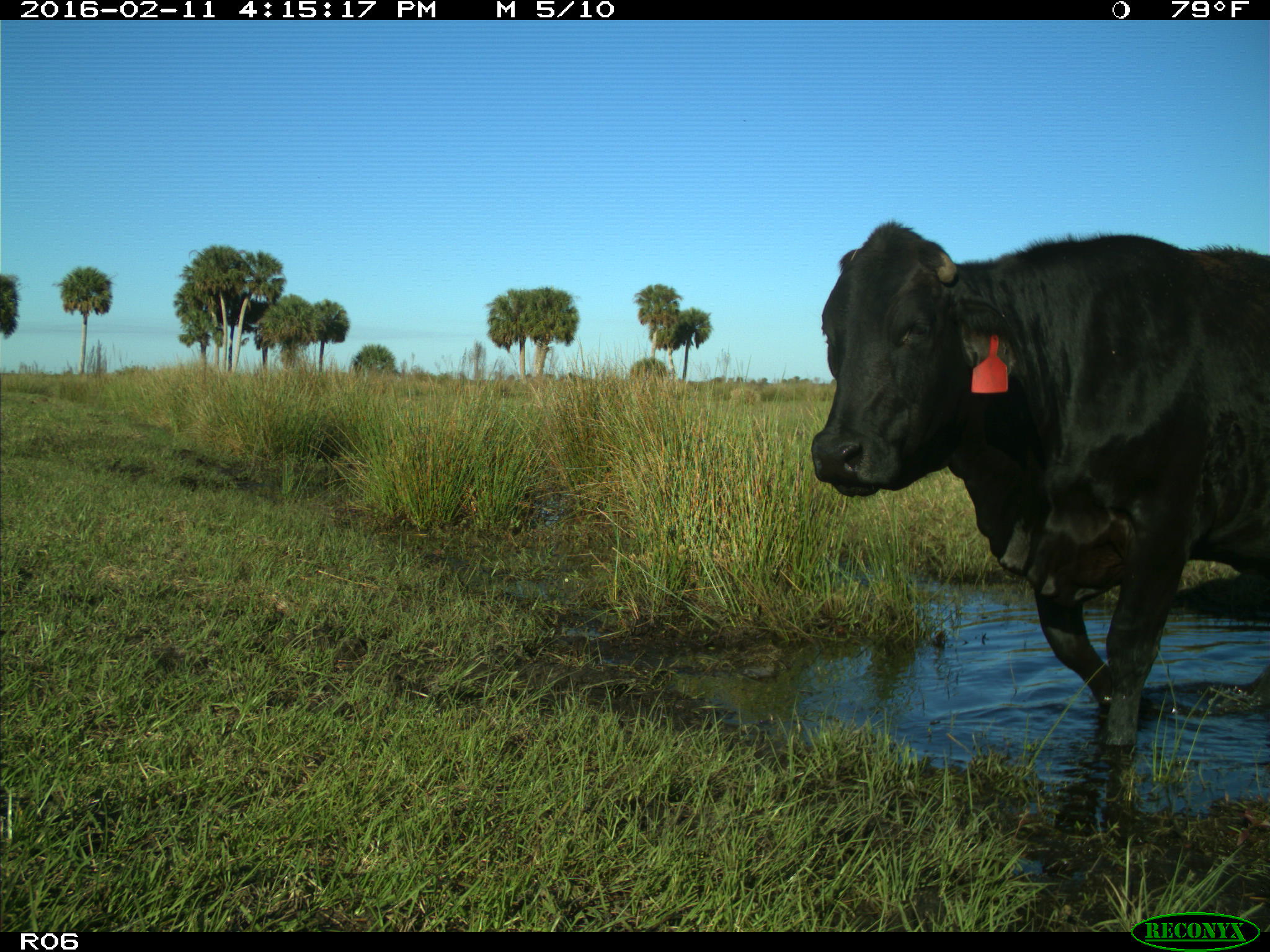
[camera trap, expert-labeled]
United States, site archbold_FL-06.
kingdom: Animalia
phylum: Chordata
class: Mammalia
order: Artiodactyla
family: Bovidae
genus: Bos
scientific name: Bos taurus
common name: domestic cow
Bos taurus (domestic cow).